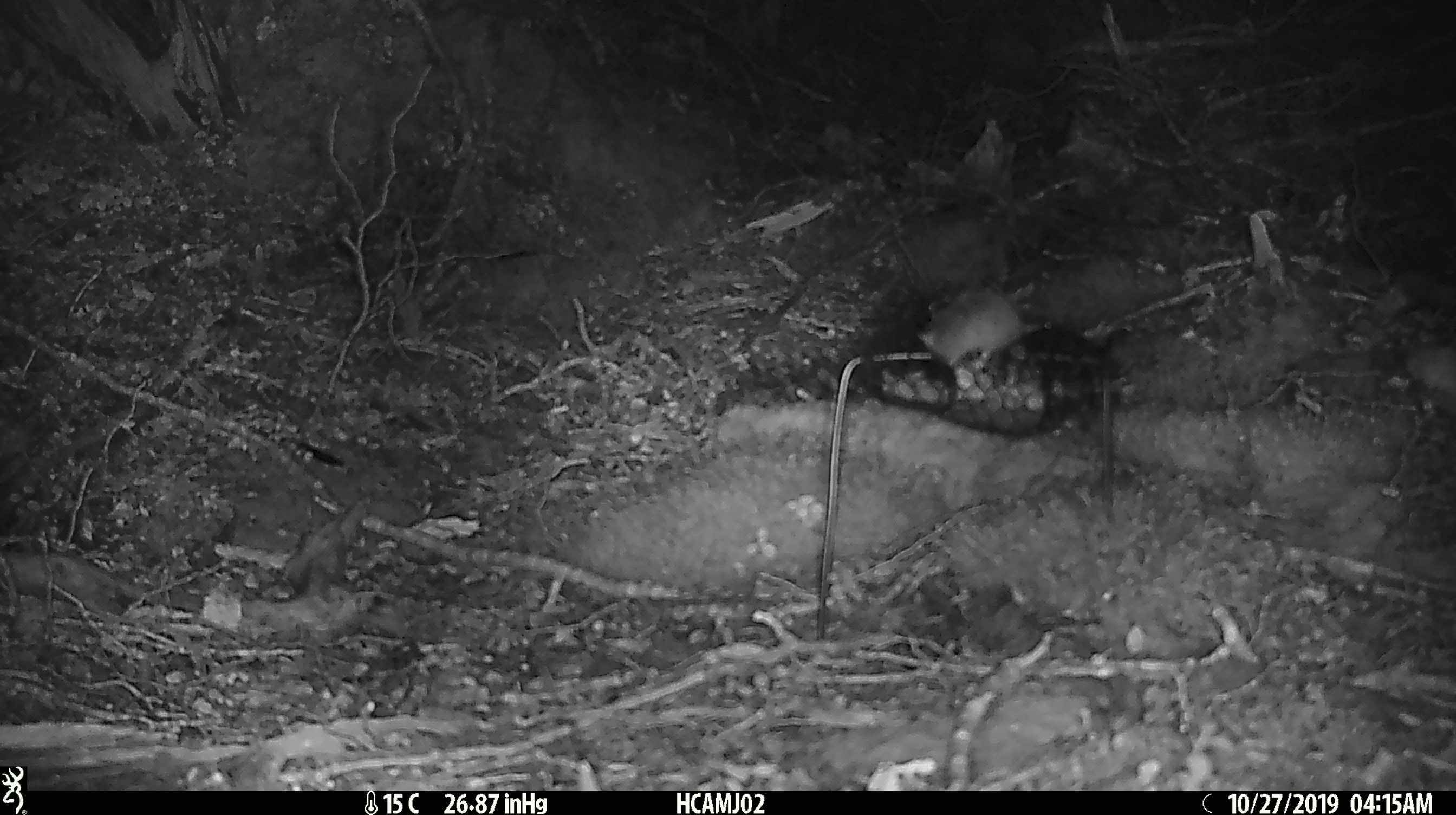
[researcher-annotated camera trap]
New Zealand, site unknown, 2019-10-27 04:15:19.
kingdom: Animalia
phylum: Chordata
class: Mammalia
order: Rodentia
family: Muridae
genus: Mus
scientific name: Mus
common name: mouse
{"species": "mouse (Mus)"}